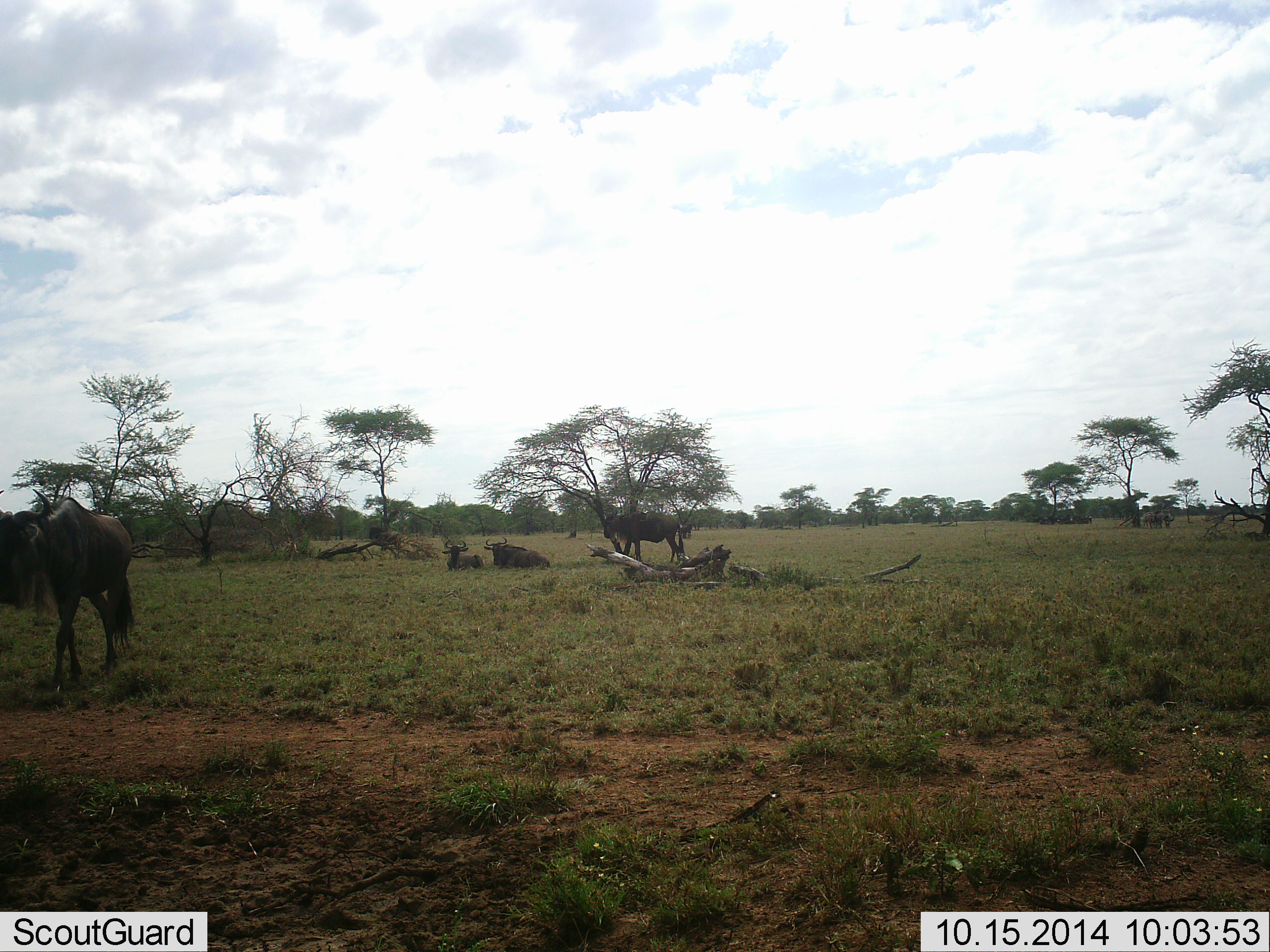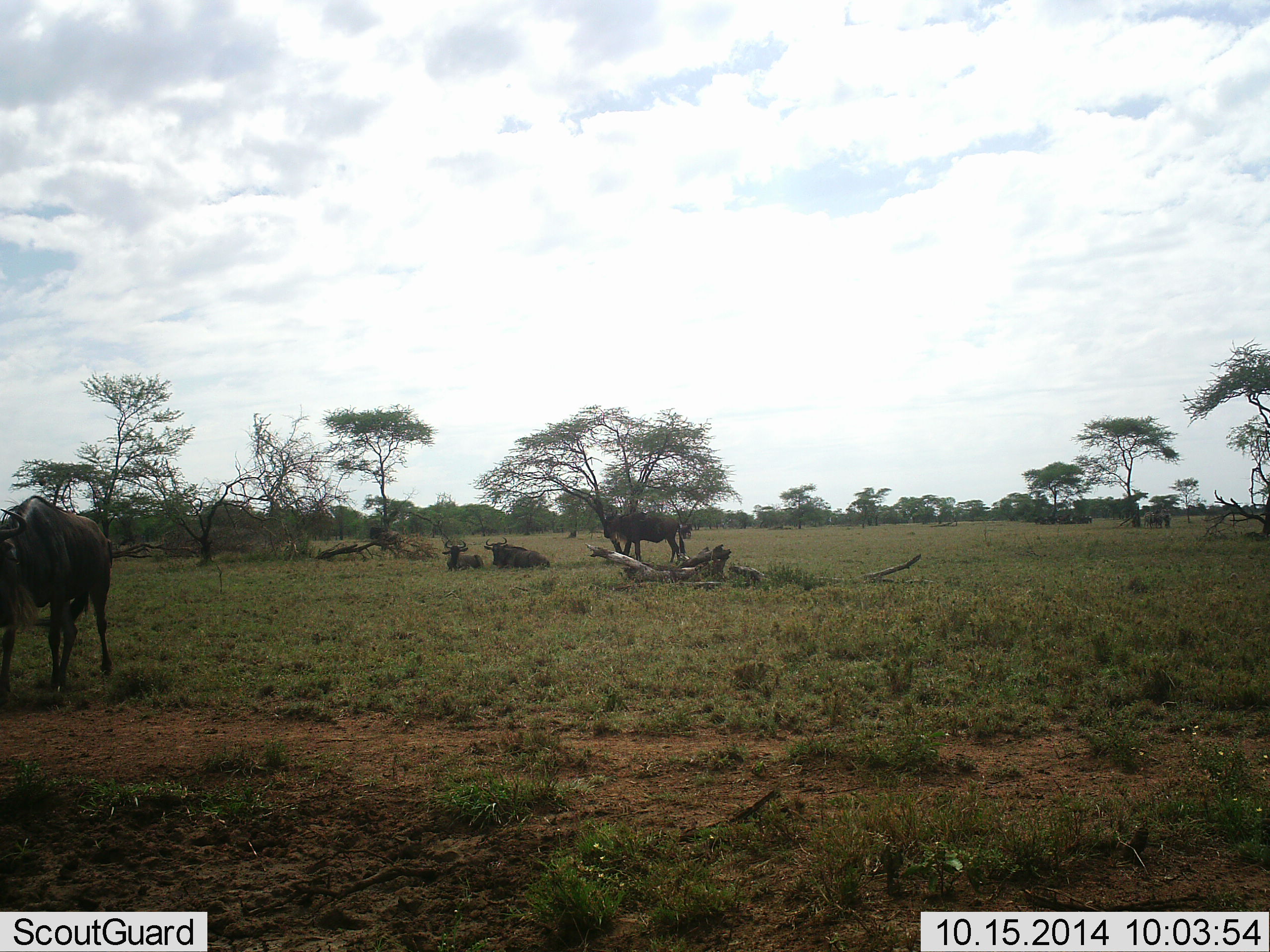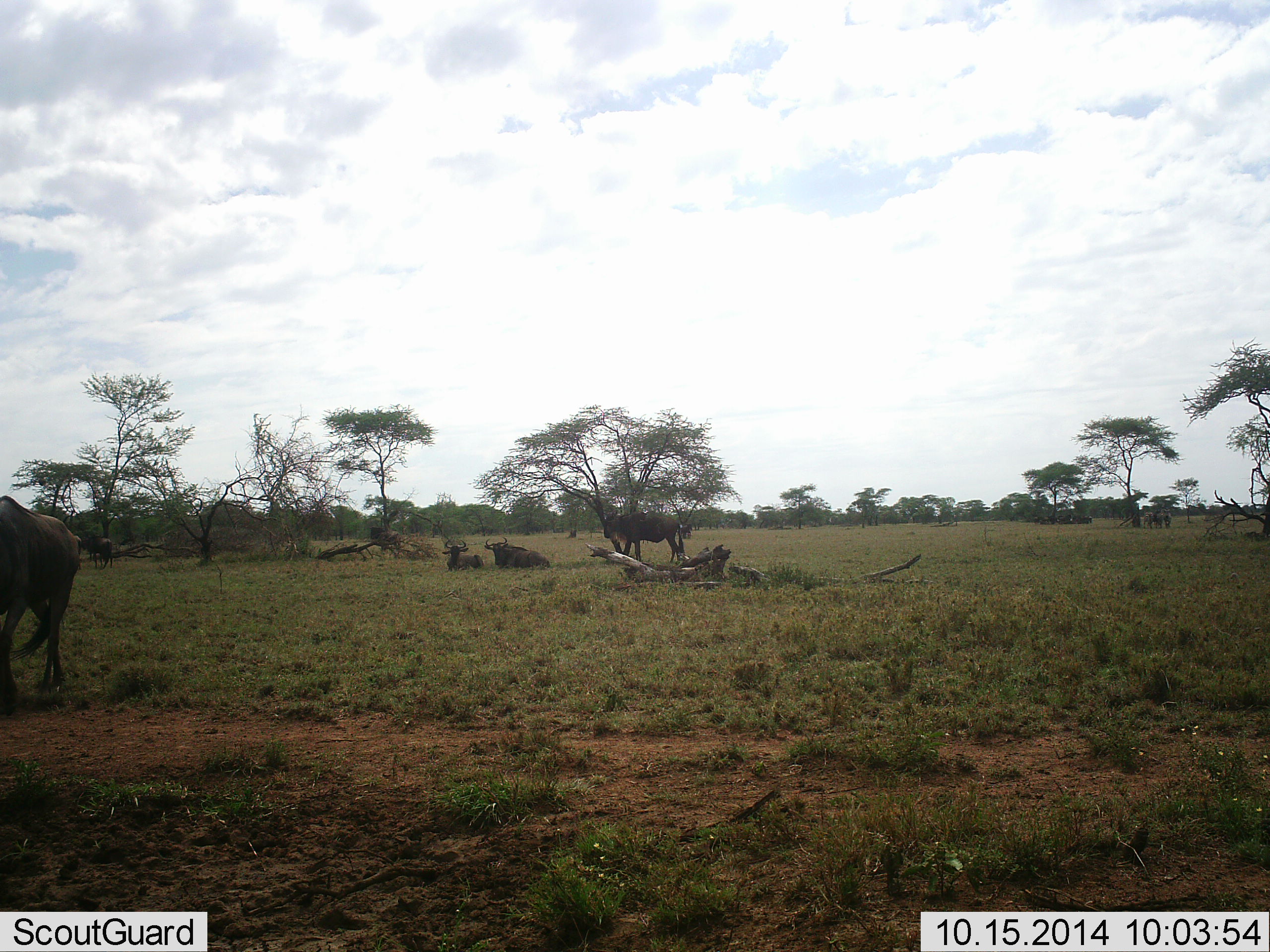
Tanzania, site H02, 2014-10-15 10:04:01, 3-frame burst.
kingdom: Animalia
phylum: Chordata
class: Mammalia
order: Artiodactyla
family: Bovidae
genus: Connochaetes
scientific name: Connochaetes taurinus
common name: blue wildebeest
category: wildebeest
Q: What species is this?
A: Wildebeest (blue wildebeest) (Connochaetes taurinus).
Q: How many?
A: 4.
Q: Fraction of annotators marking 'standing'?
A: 55%.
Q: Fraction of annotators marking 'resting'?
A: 91%.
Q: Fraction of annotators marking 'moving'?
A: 45%.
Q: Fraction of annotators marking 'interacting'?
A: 0%.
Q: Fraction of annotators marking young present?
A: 0%.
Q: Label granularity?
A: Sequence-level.